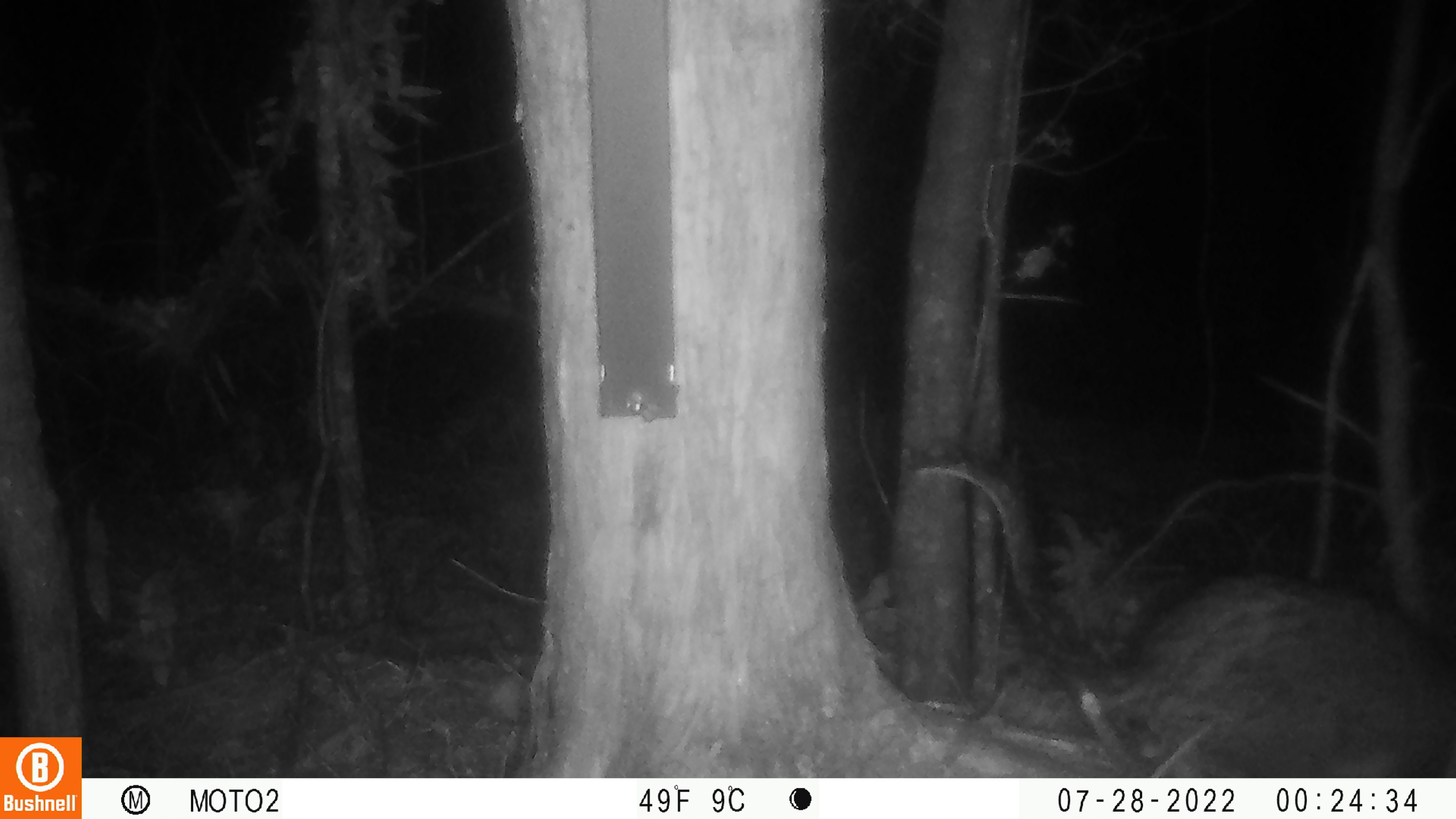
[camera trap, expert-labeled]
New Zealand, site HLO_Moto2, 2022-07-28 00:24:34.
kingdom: Animalia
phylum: Chordata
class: Mammalia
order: Diprotodontia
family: Phalangeridae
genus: Trichosurus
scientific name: Trichosurus vulpecula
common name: common brushtail possum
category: possum